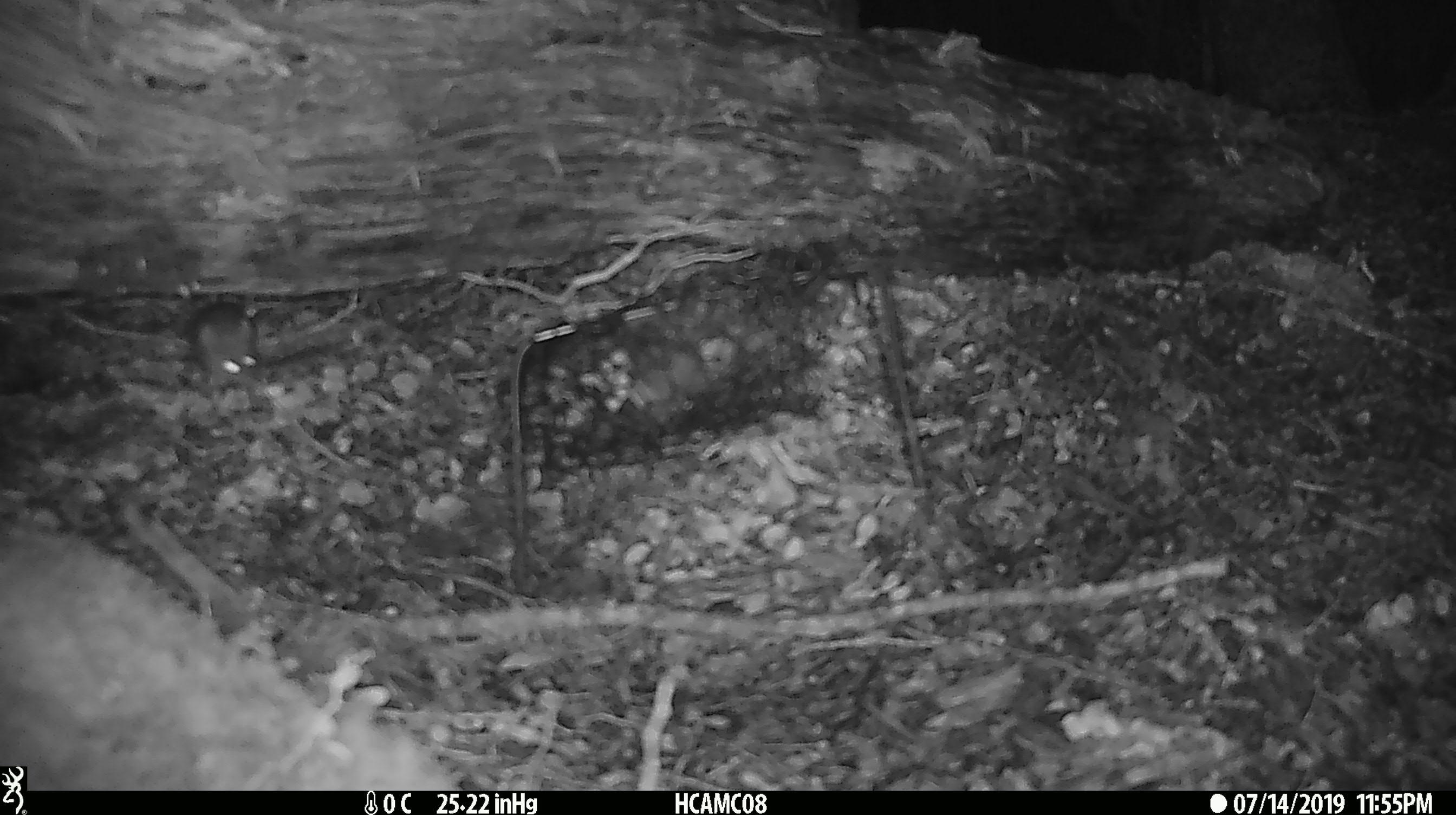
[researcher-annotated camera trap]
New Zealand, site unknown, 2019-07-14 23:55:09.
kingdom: Animalia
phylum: Chordata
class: Mammalia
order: Rodentia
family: Muridae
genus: Mus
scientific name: Mus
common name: mouse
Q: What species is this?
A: Mouse (Mus).